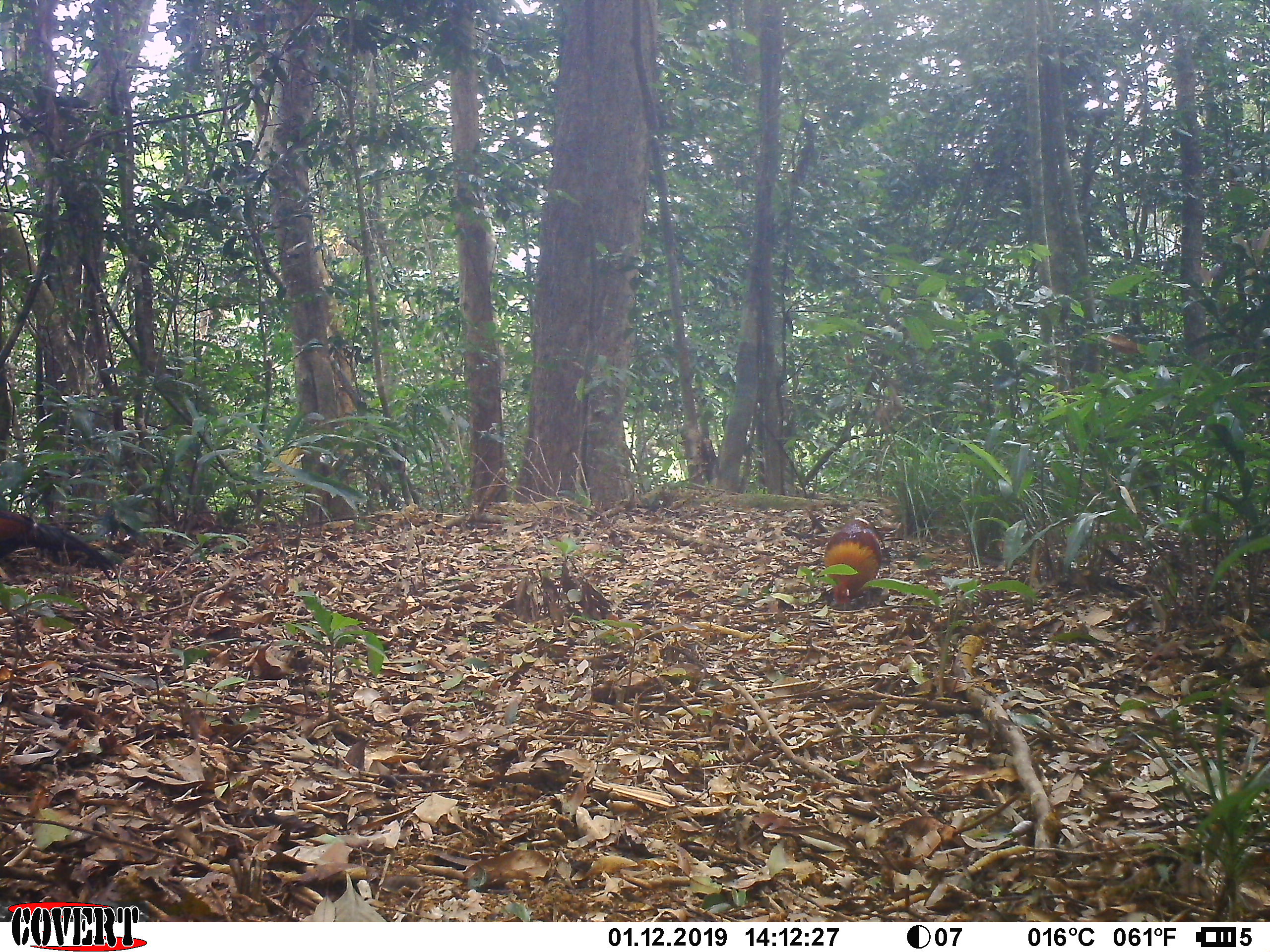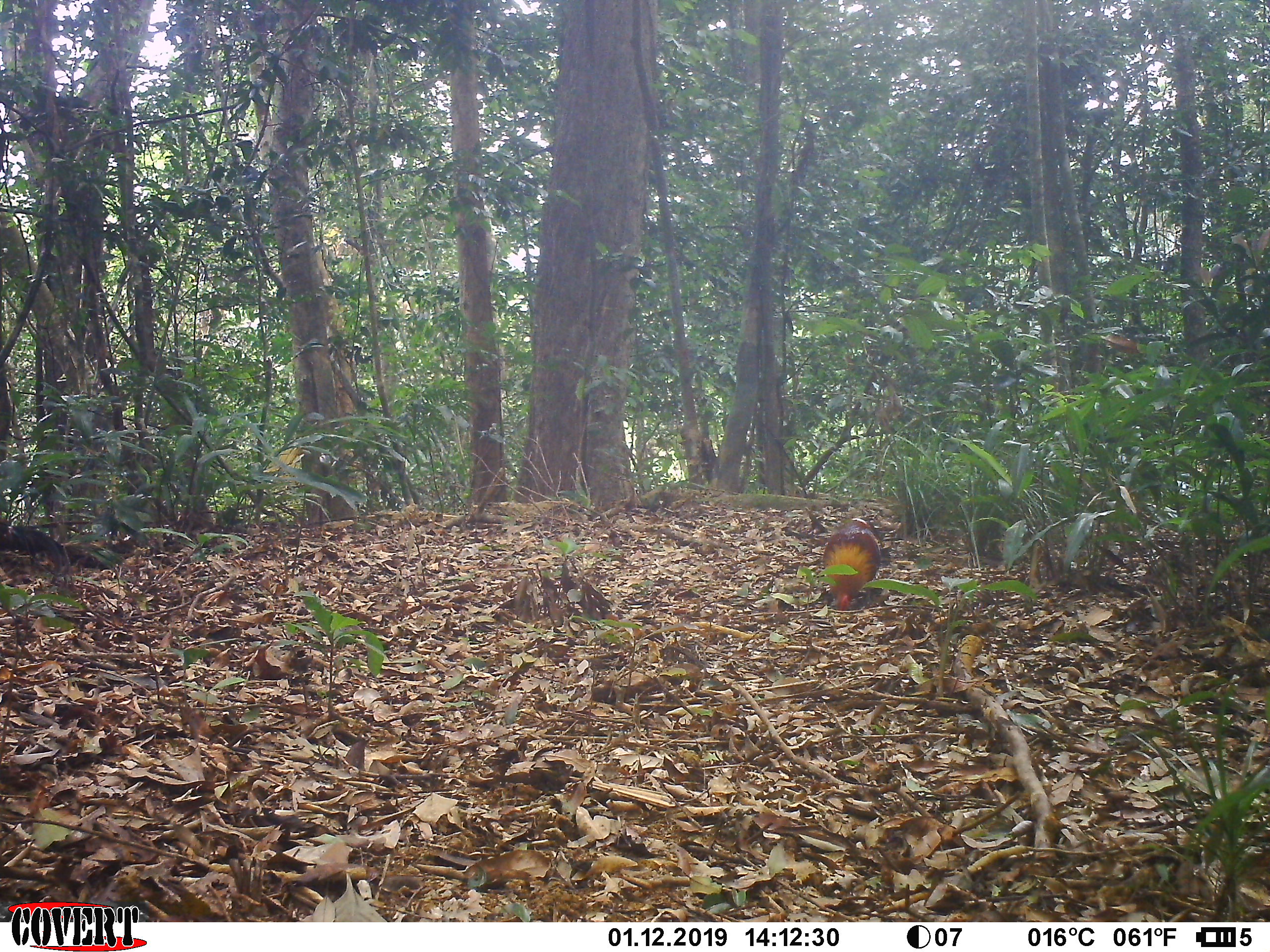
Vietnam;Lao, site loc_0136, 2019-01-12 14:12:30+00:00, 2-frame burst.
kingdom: Animalia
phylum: Chordata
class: Aves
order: Galliformes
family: Phasianidae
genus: Gallus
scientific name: Gallus gallus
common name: red junglefowl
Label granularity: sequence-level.